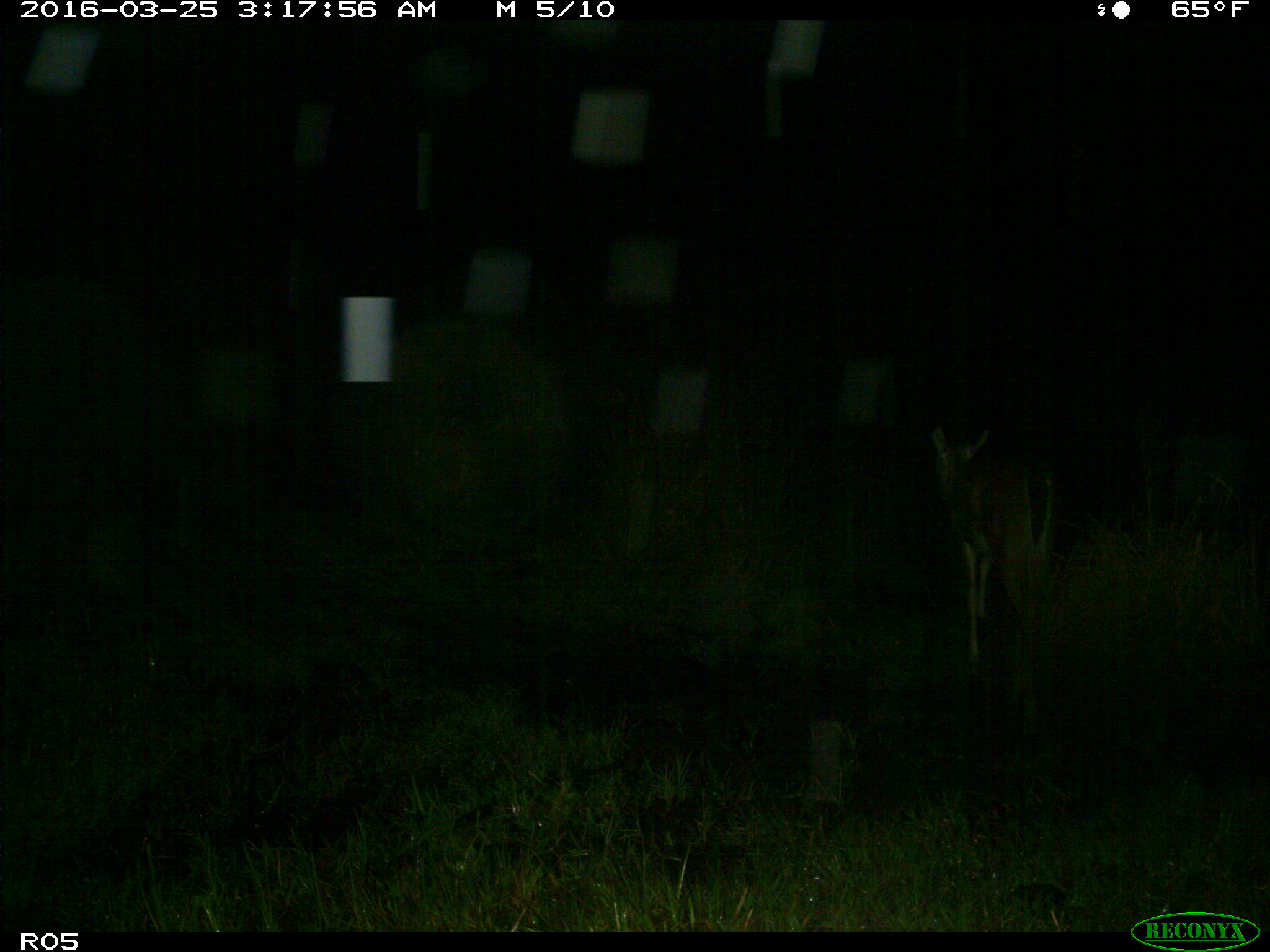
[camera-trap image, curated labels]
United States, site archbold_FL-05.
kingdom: Animalia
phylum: Chordata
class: Mammalia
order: Artiodactyla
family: Cervidae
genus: Odocoileus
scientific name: Odocoileus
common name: deer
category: unidentified deer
Unidentified deer (deer) (Odocoileus).